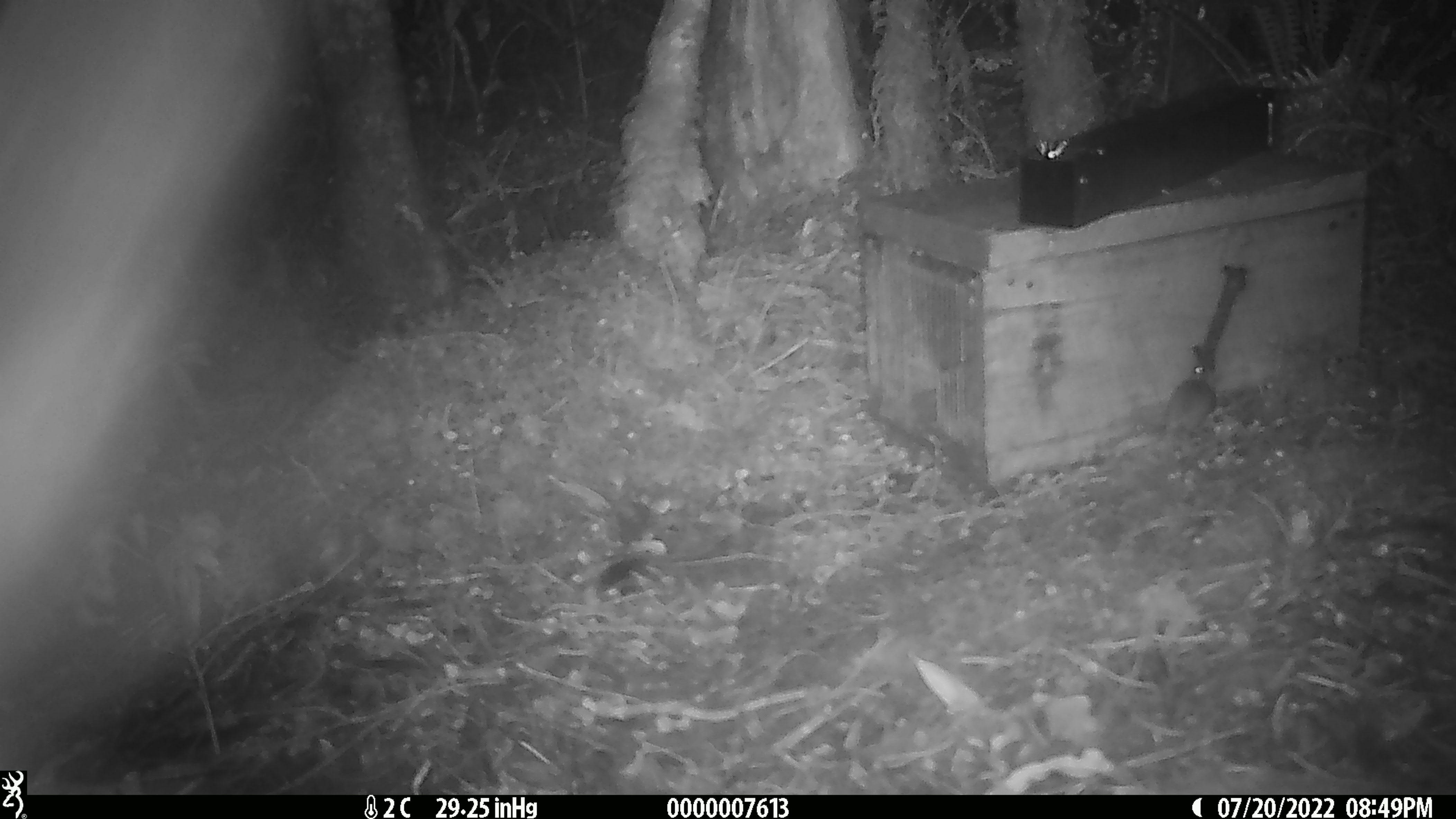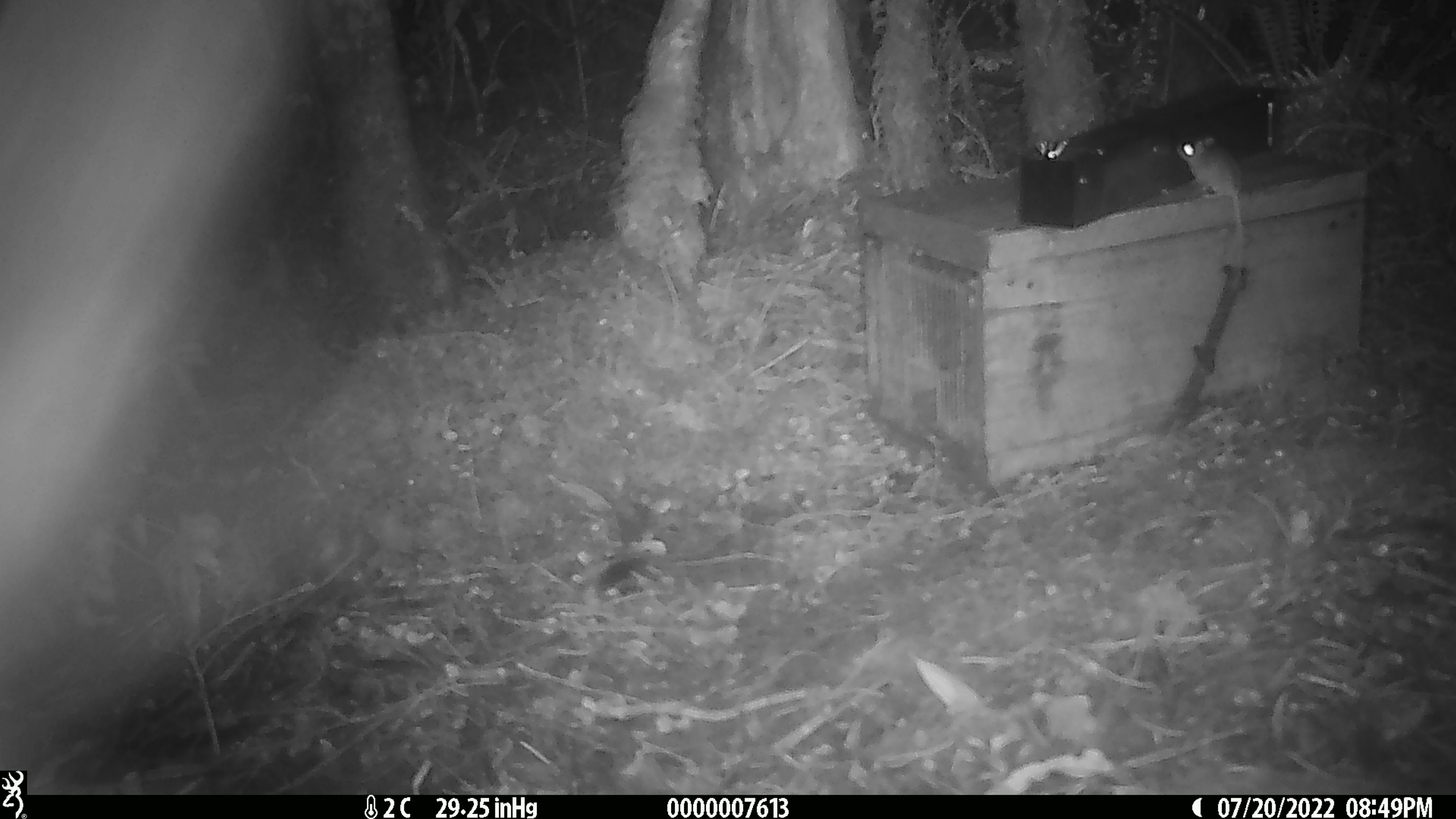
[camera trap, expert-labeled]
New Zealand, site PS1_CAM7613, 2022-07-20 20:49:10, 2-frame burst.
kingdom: Animalia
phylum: Chordata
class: Mammalia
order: Rodentia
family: Muridae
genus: Mus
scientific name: Mus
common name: mouse